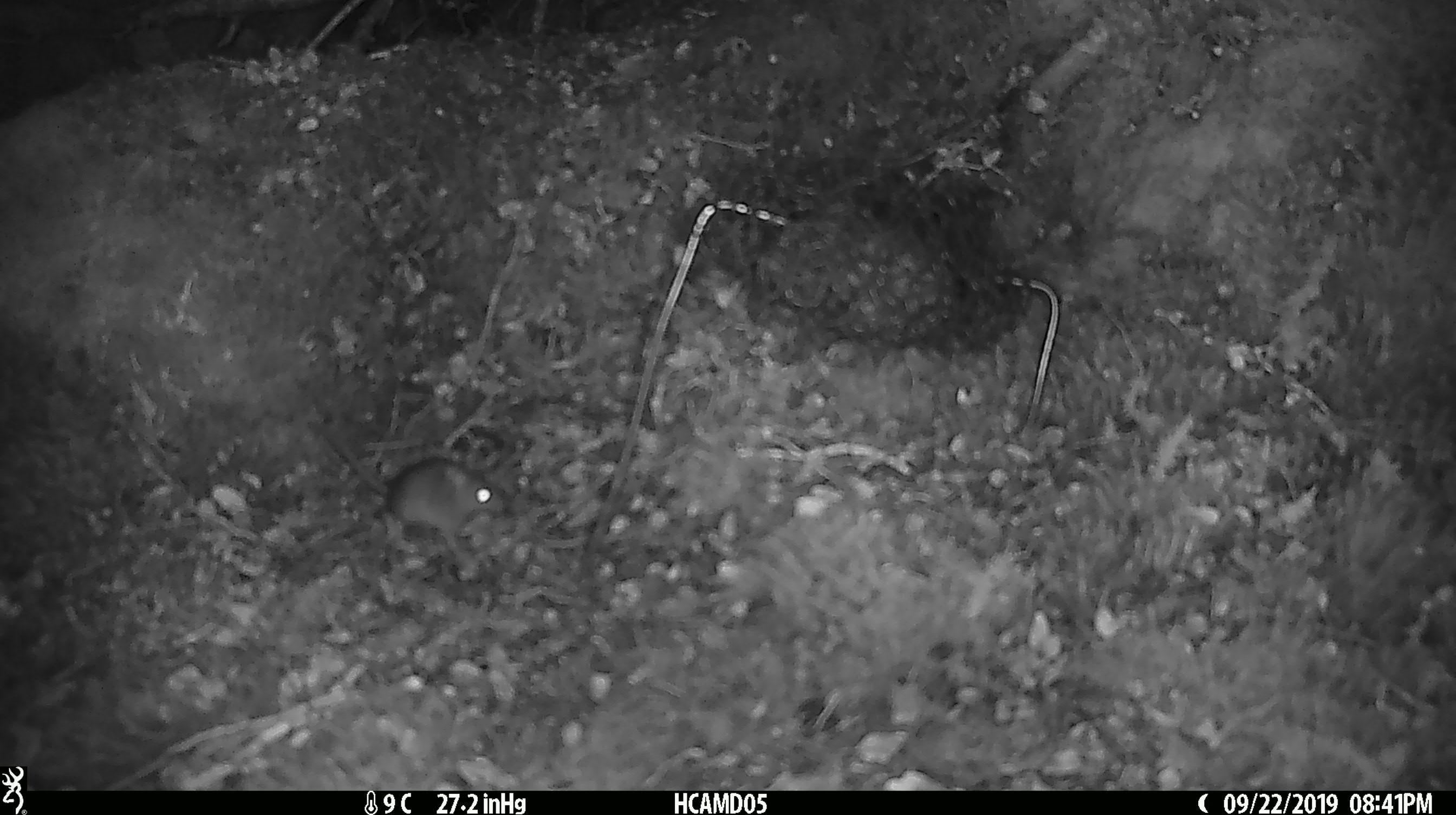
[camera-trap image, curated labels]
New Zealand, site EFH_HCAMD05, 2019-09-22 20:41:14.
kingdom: Animalia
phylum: Chordata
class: Mammalia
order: Rodentia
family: Muridae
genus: Mus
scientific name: Mus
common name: mouse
Mouse (Mus).